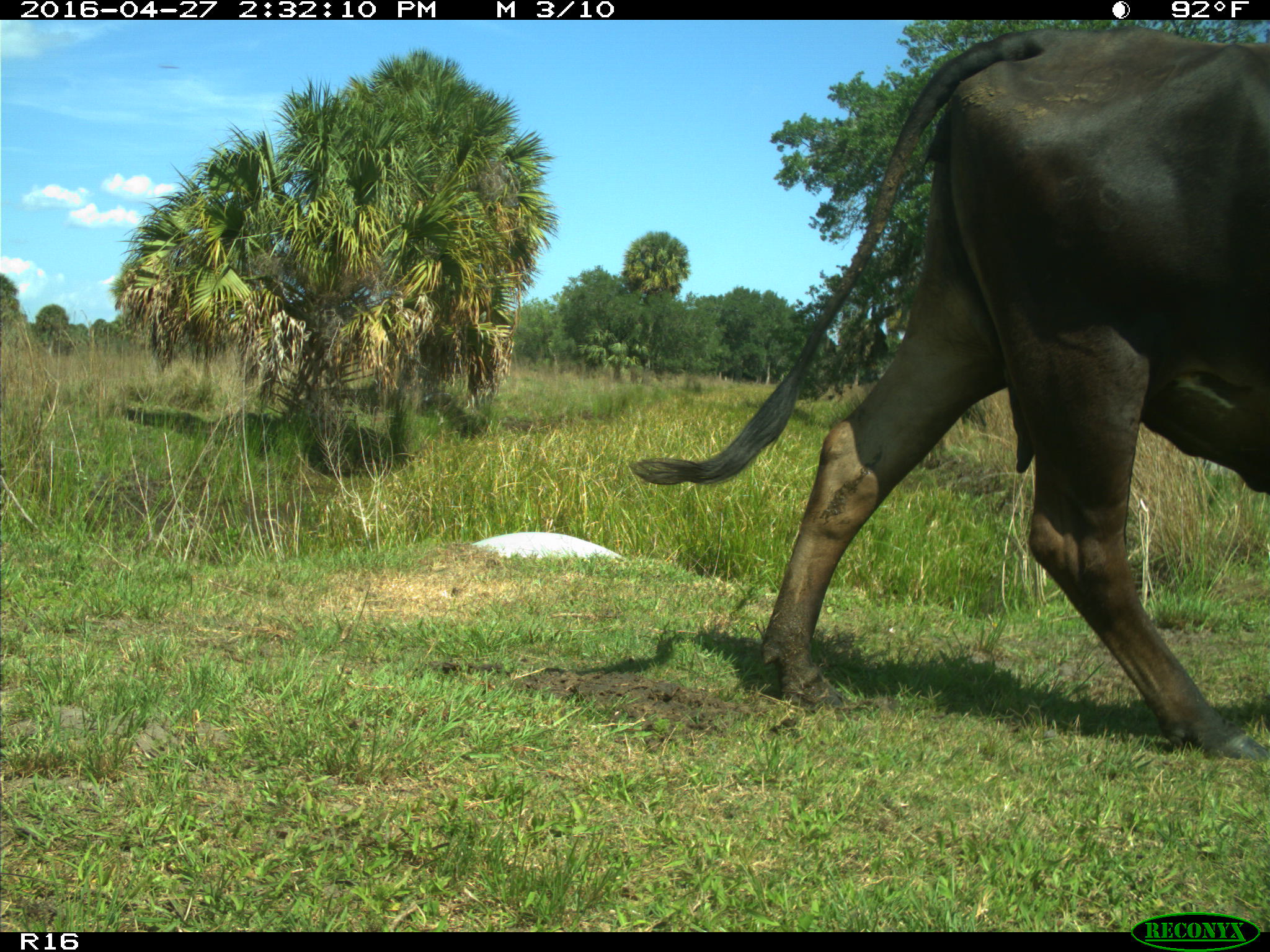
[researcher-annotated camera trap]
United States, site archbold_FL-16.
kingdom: Animalia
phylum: Chordata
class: Mammalia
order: Artiodactyla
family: Bovidae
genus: Bos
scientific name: Bos taurus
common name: domestic cow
Bos taurus (domestic cow).